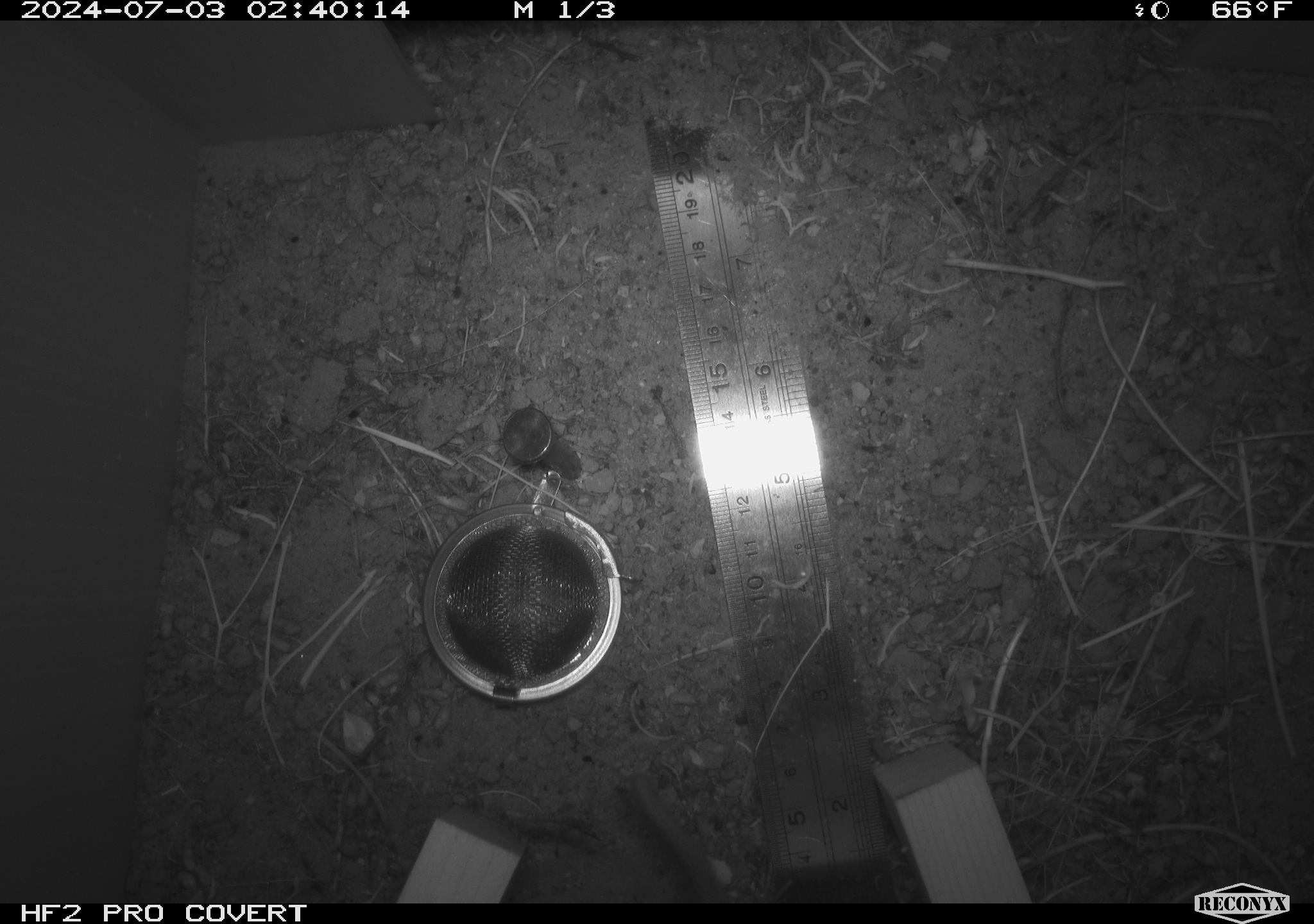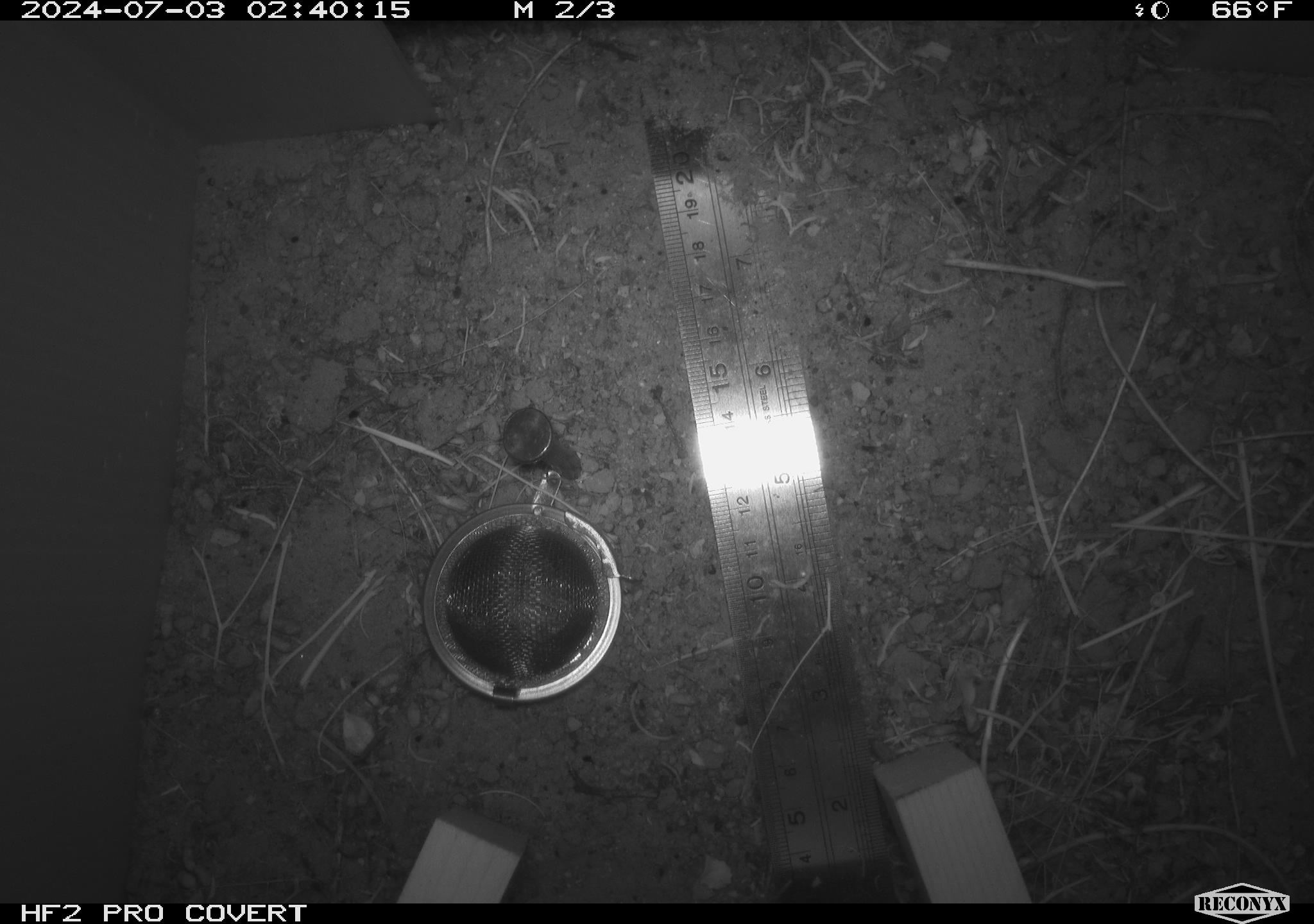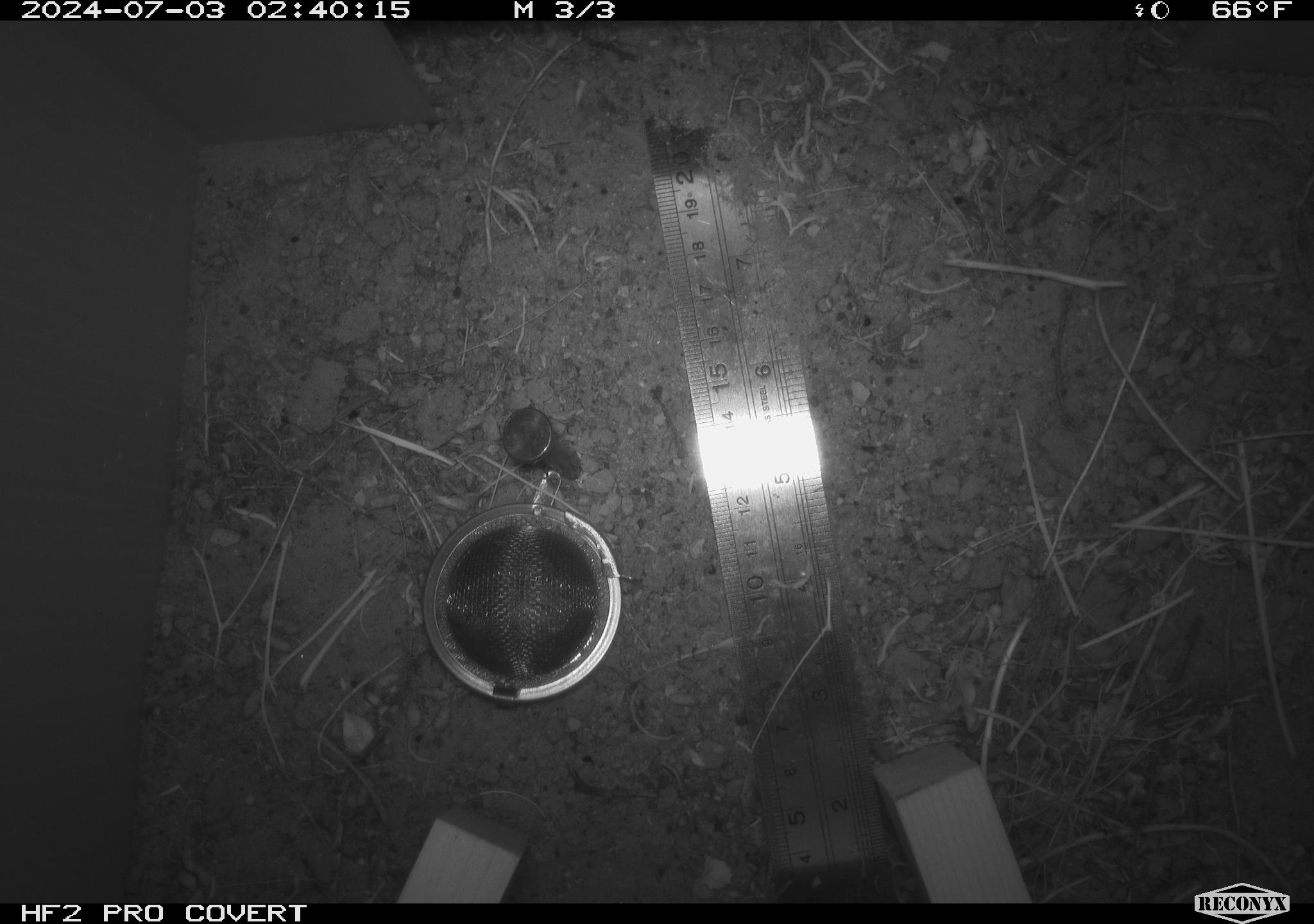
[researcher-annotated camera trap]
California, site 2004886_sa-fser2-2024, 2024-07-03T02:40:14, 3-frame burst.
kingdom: Animalia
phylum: Chordata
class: Mammalia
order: Rodentia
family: Cricetidae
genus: Neotoma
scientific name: Neotoma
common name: pack rat or woodrat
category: neotoma species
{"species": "neotoma species (pack rat or woodrat) (Neotoma)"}